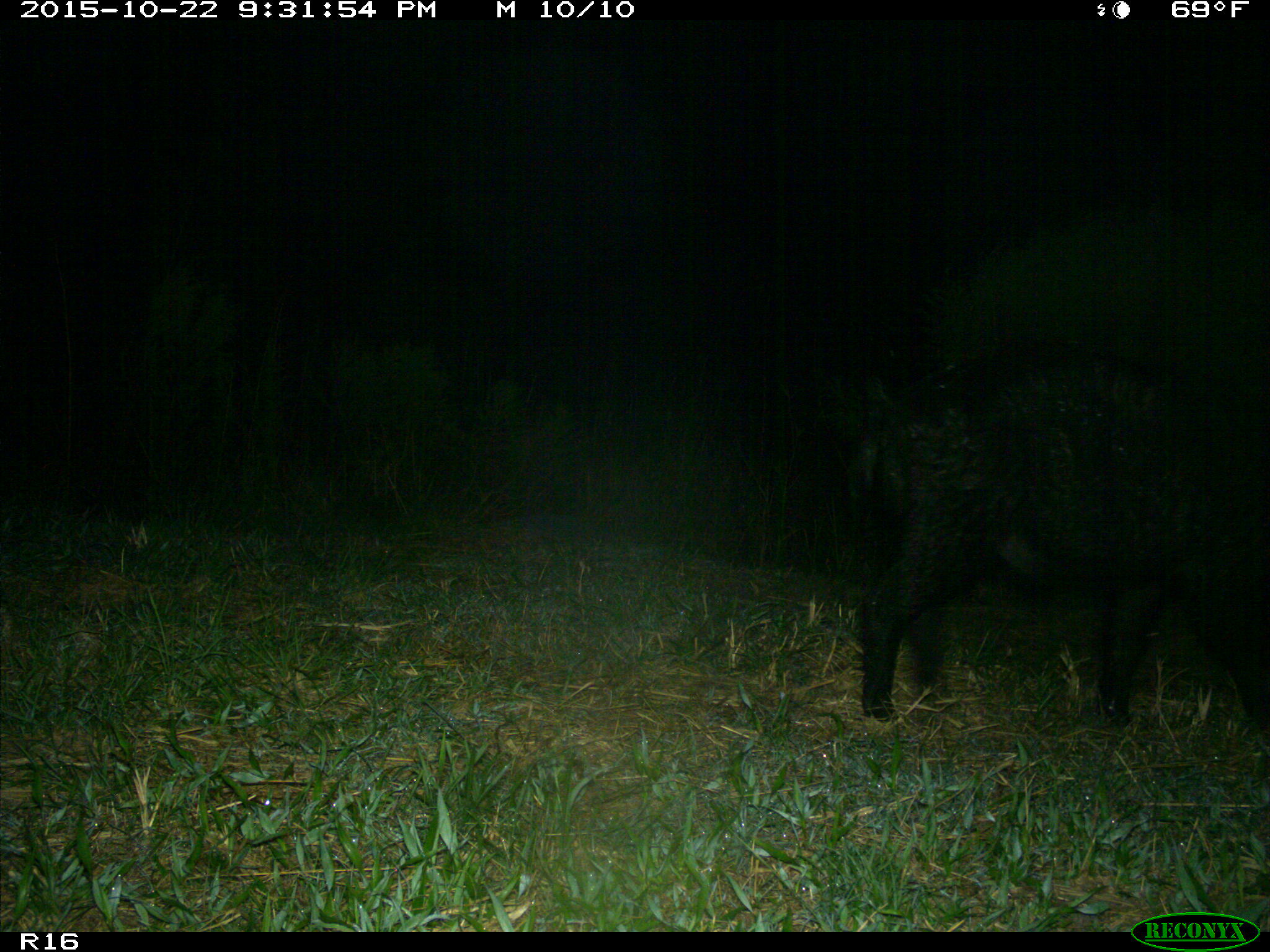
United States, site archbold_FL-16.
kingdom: Animalia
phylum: Chordata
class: Mammalia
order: Artiodactyla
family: Suidae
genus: Sus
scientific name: Sus scrofa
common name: wild boar